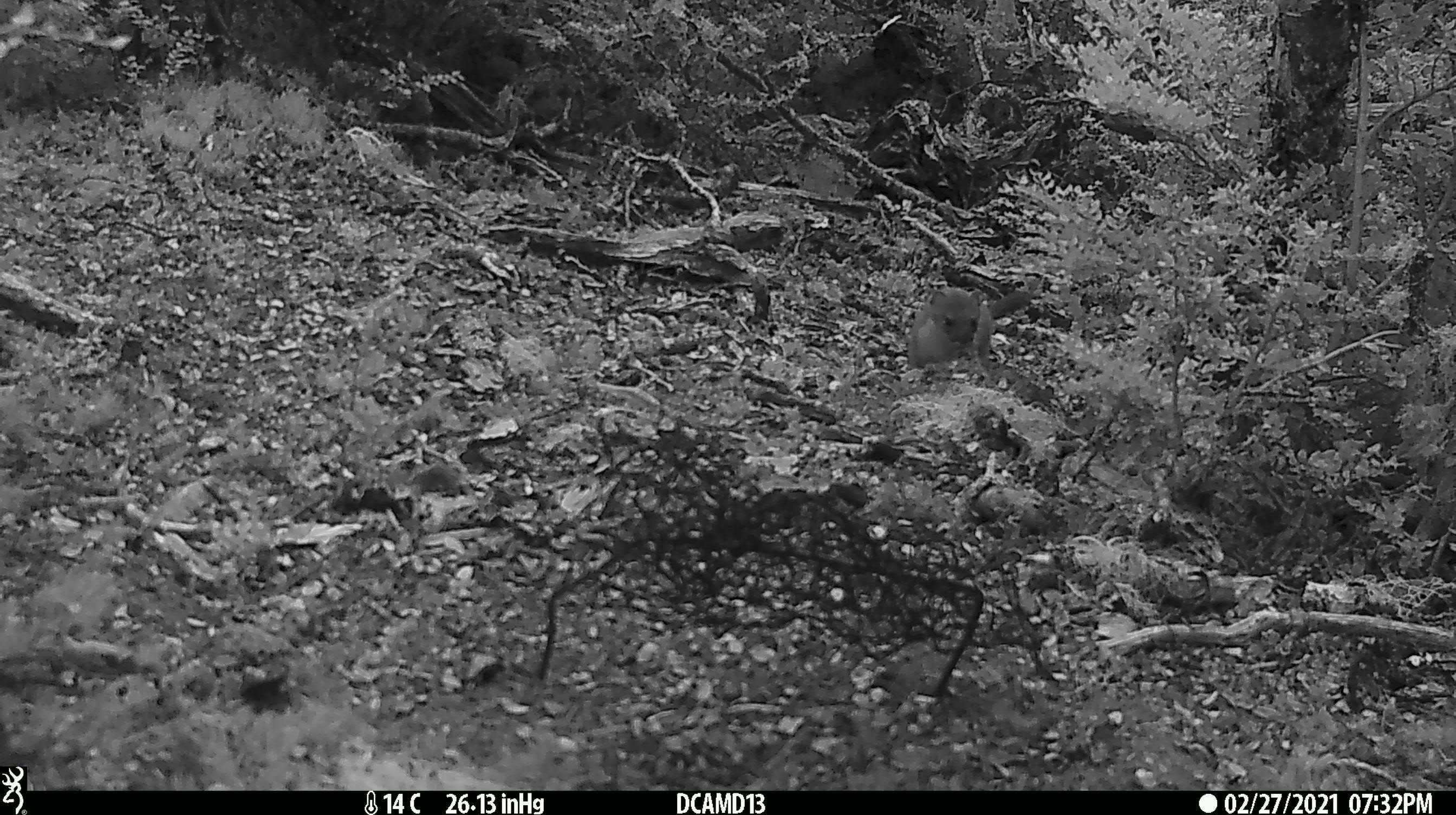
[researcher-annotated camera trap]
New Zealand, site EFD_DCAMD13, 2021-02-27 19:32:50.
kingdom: Animalia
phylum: Chordata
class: Mammalia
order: Carnivora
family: Mustelidae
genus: Mustela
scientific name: Mustela erminea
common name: stoat